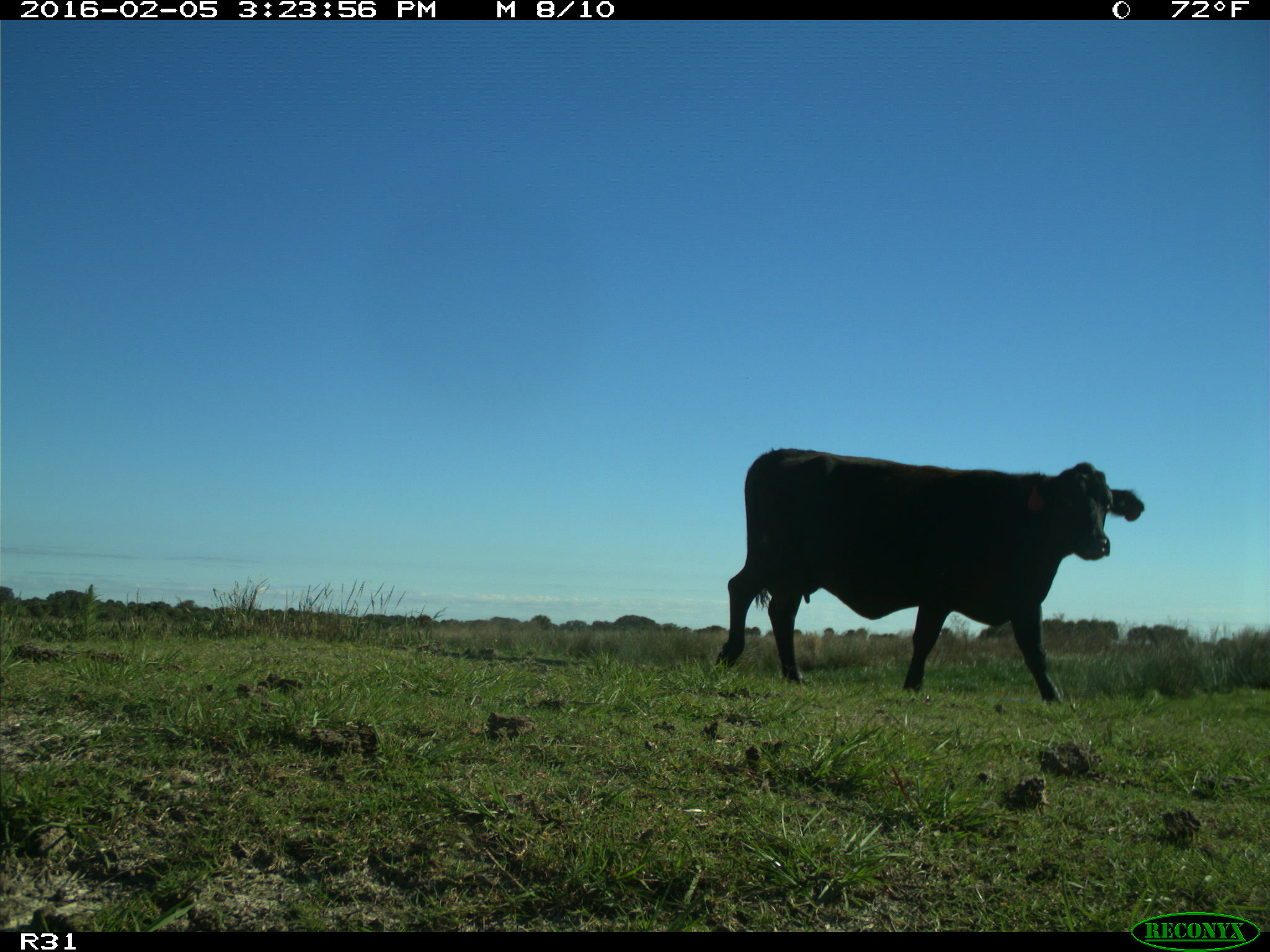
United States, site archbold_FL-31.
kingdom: Animalia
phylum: Chordata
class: Mammalia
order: Artiodactyla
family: Bovidae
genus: Bos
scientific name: Bos taurus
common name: domestic cow